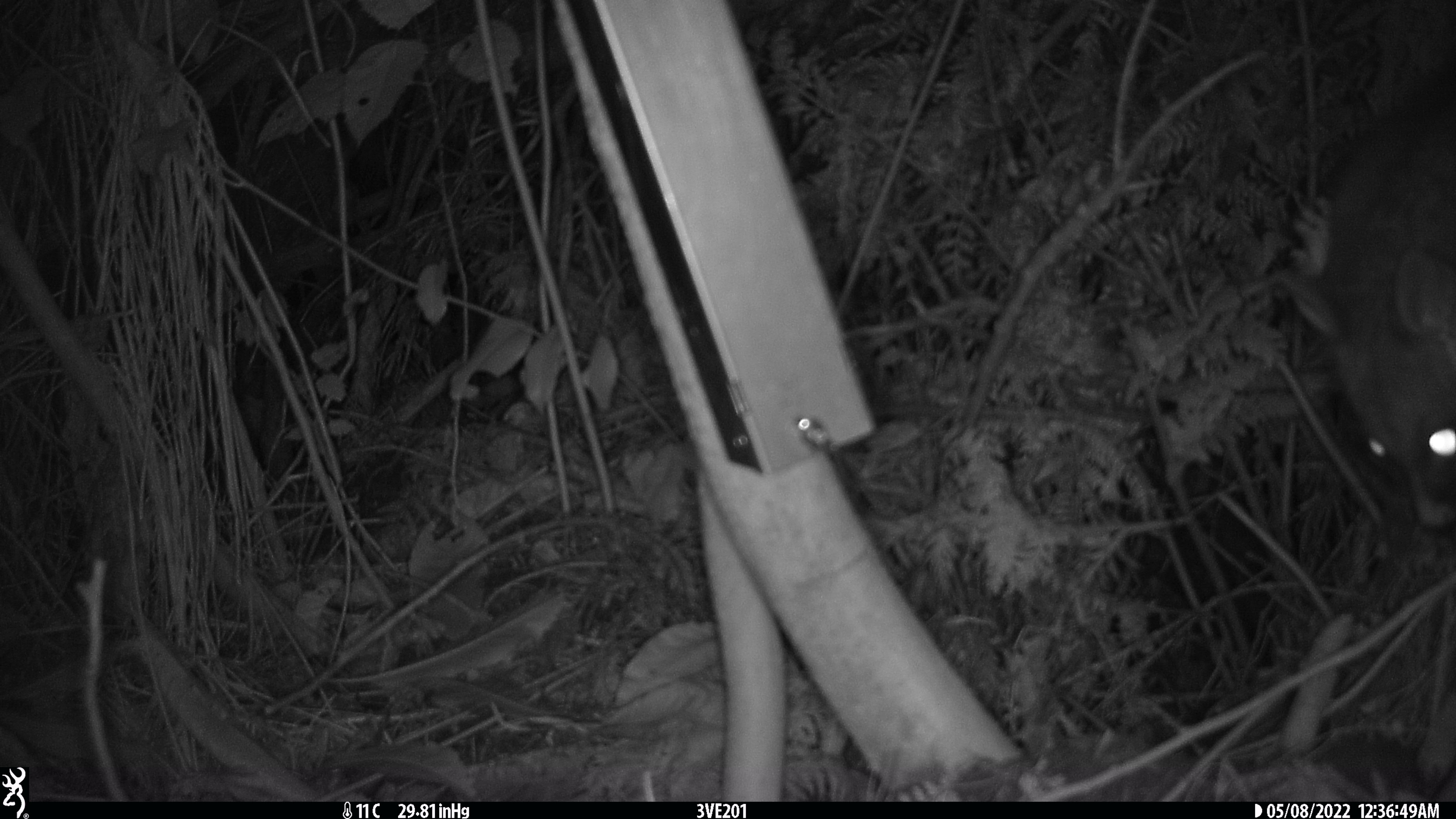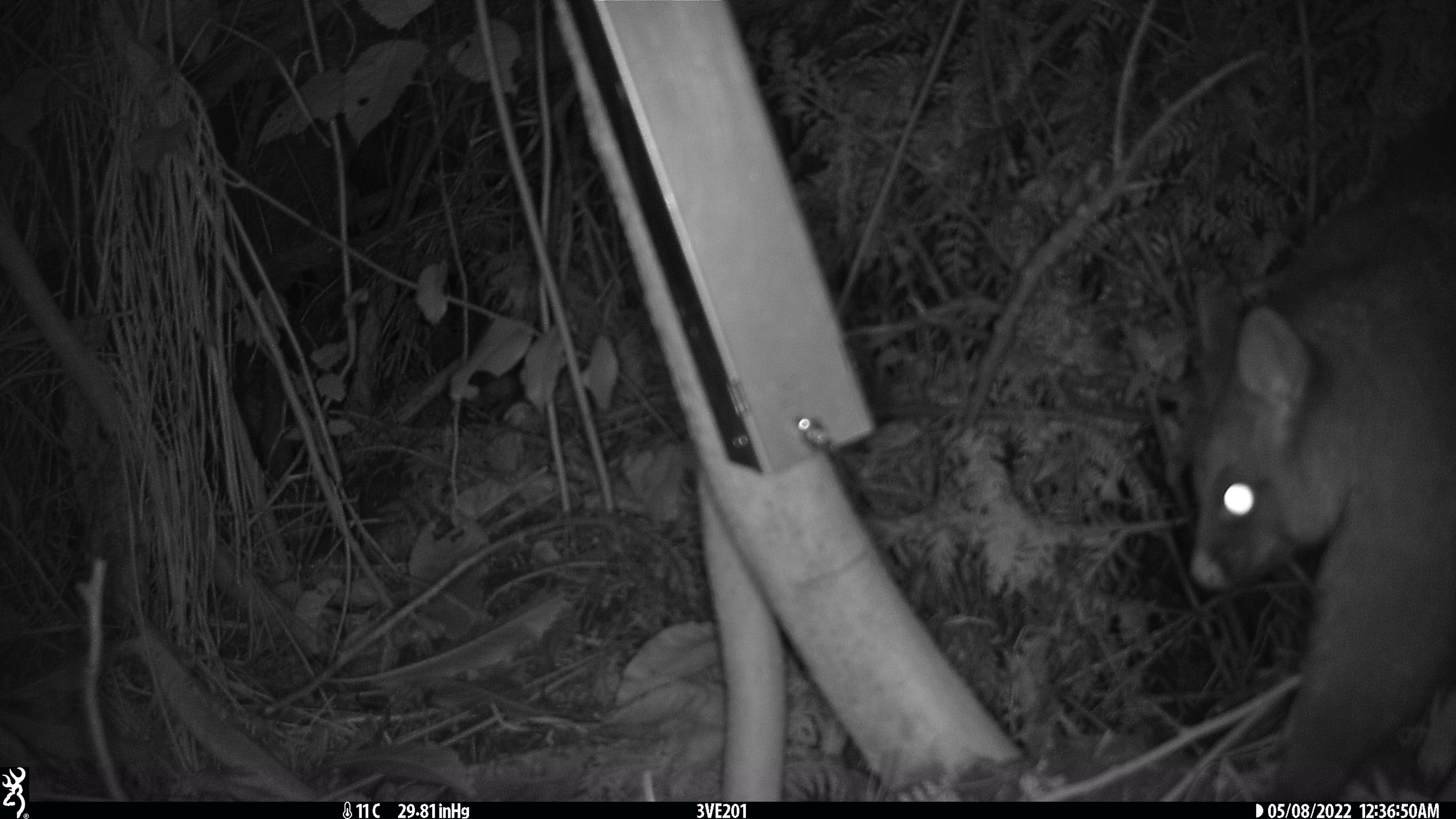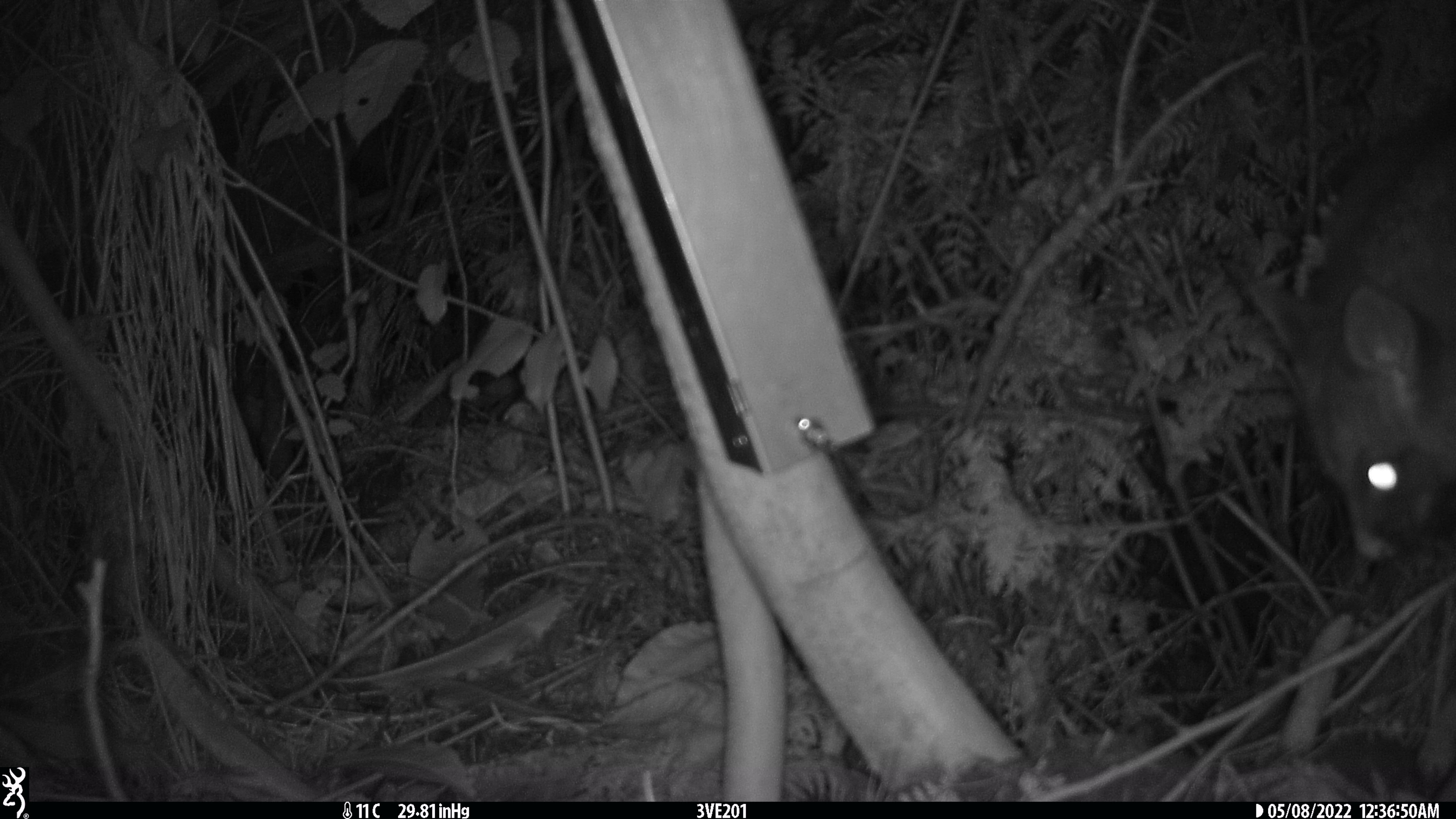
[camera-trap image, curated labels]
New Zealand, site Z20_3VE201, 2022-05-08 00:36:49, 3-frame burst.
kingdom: Animalia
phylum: Chordata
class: Mammalia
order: Diprotodontia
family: Phalangeridae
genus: Trichosurus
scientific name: Trichosurus vulpecula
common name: common brushtail possum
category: possum